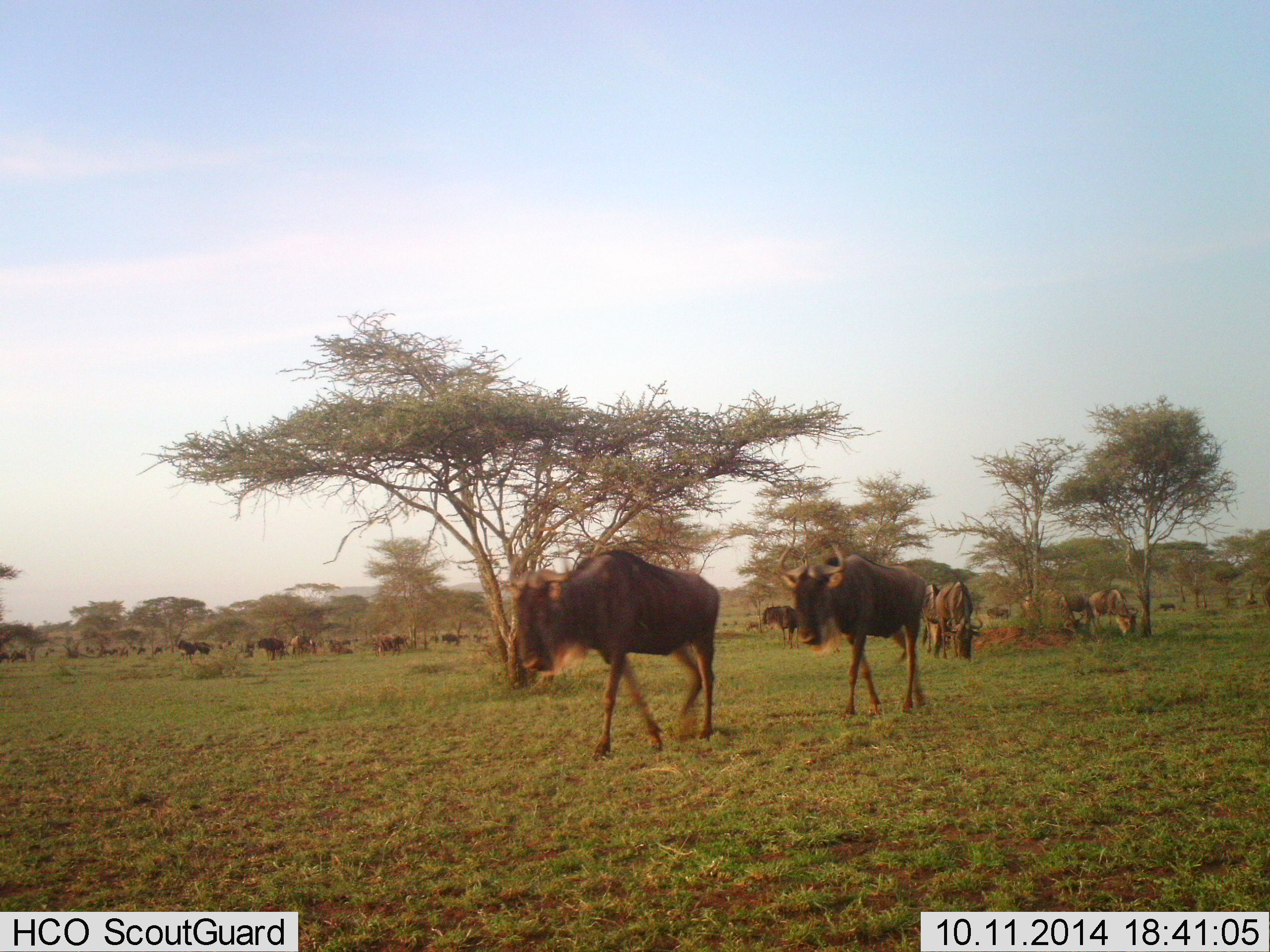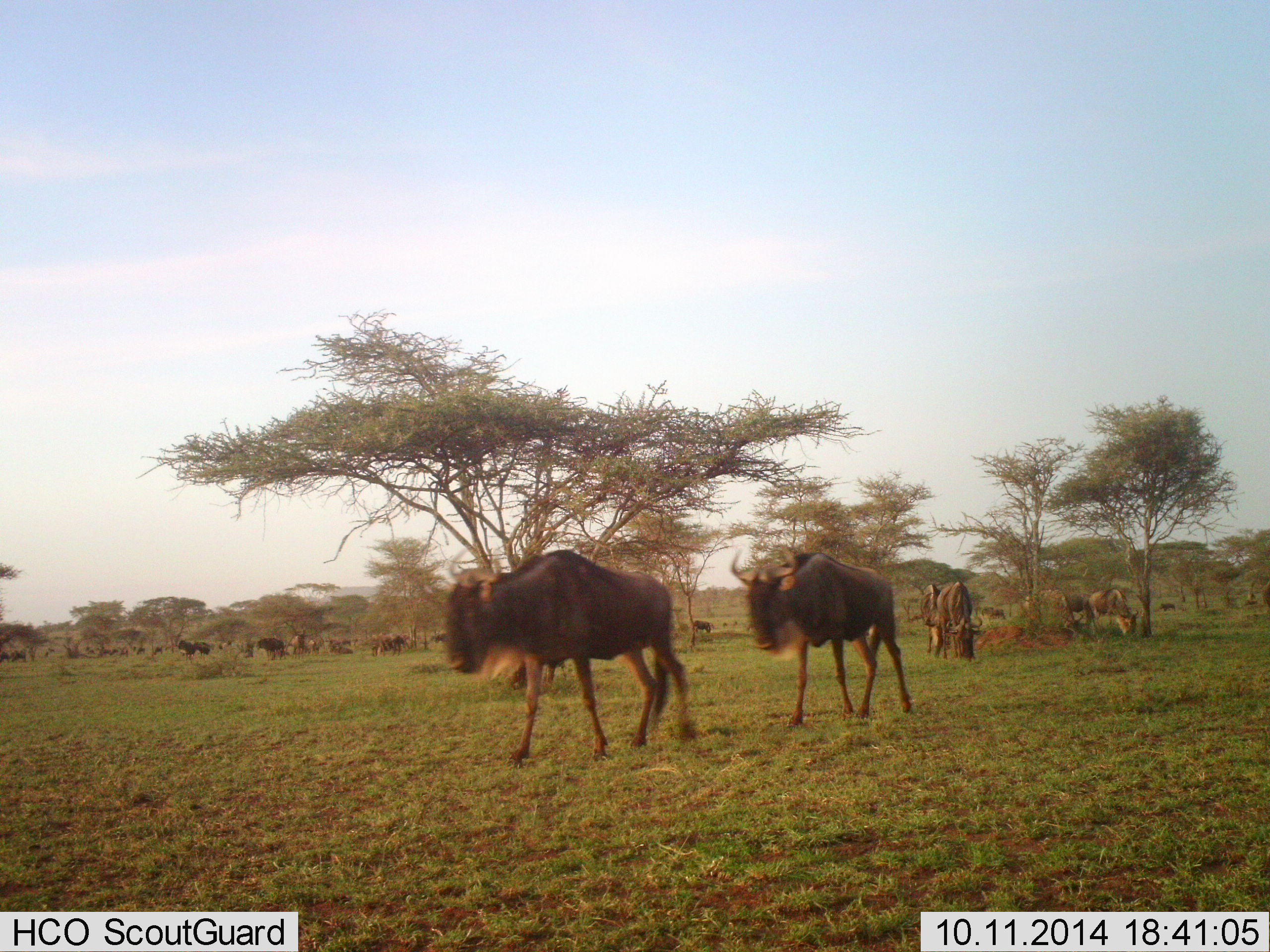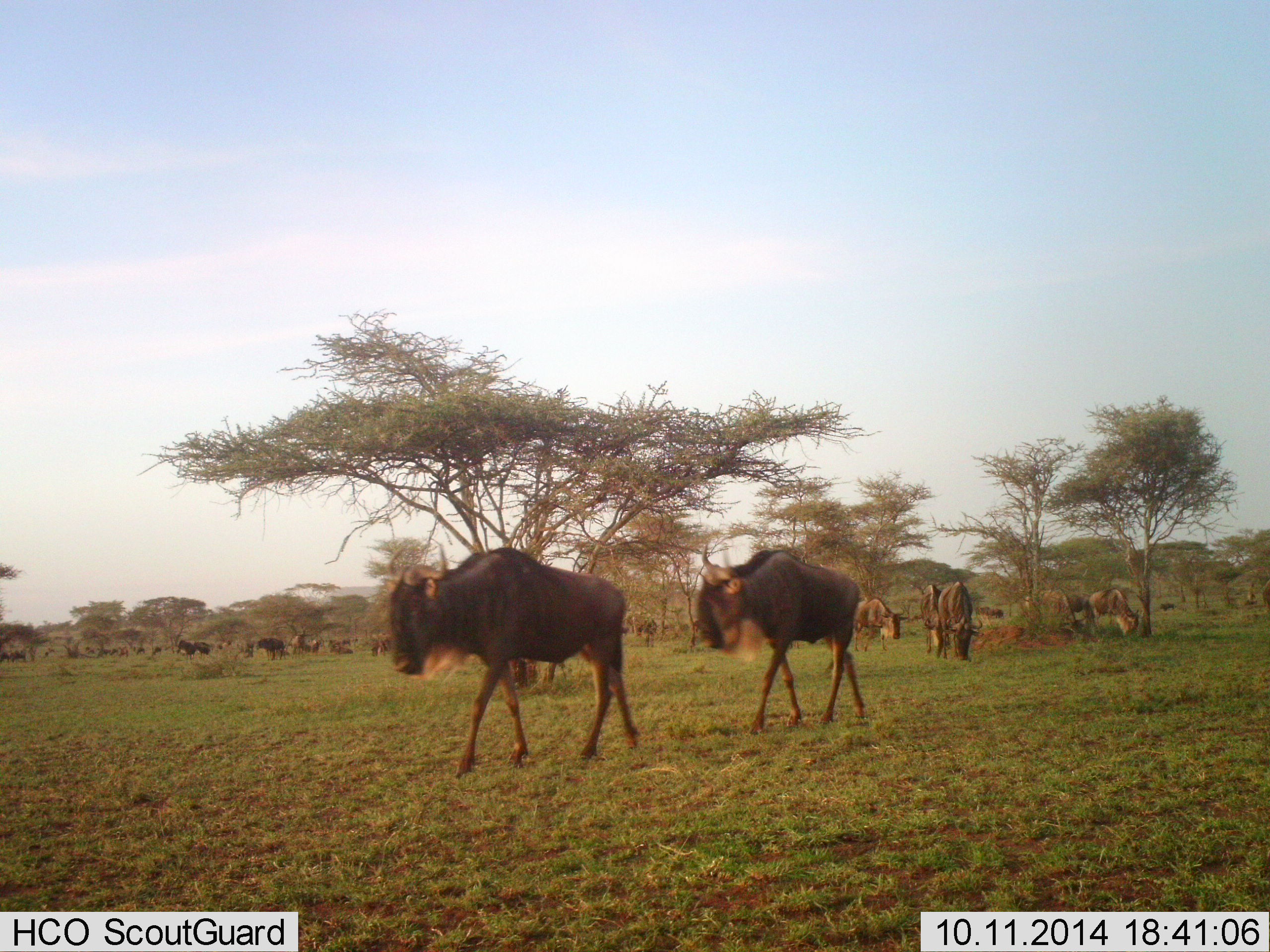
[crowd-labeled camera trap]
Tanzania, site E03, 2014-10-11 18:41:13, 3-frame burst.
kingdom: Animalia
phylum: Chordata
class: Mammalia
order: Artiodactyla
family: Bovidae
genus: Connochaetes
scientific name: Connochaetes taurinus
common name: blue wildebeest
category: wildebeest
Wildebeest (blue wildebeest) (Connochaetes taurinus), count 11-50. Behavior (volunteer vote fractions): standing 50%, resting 0%, moving 90%, interacting 0%. Young present (vote fraction): 0%. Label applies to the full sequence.